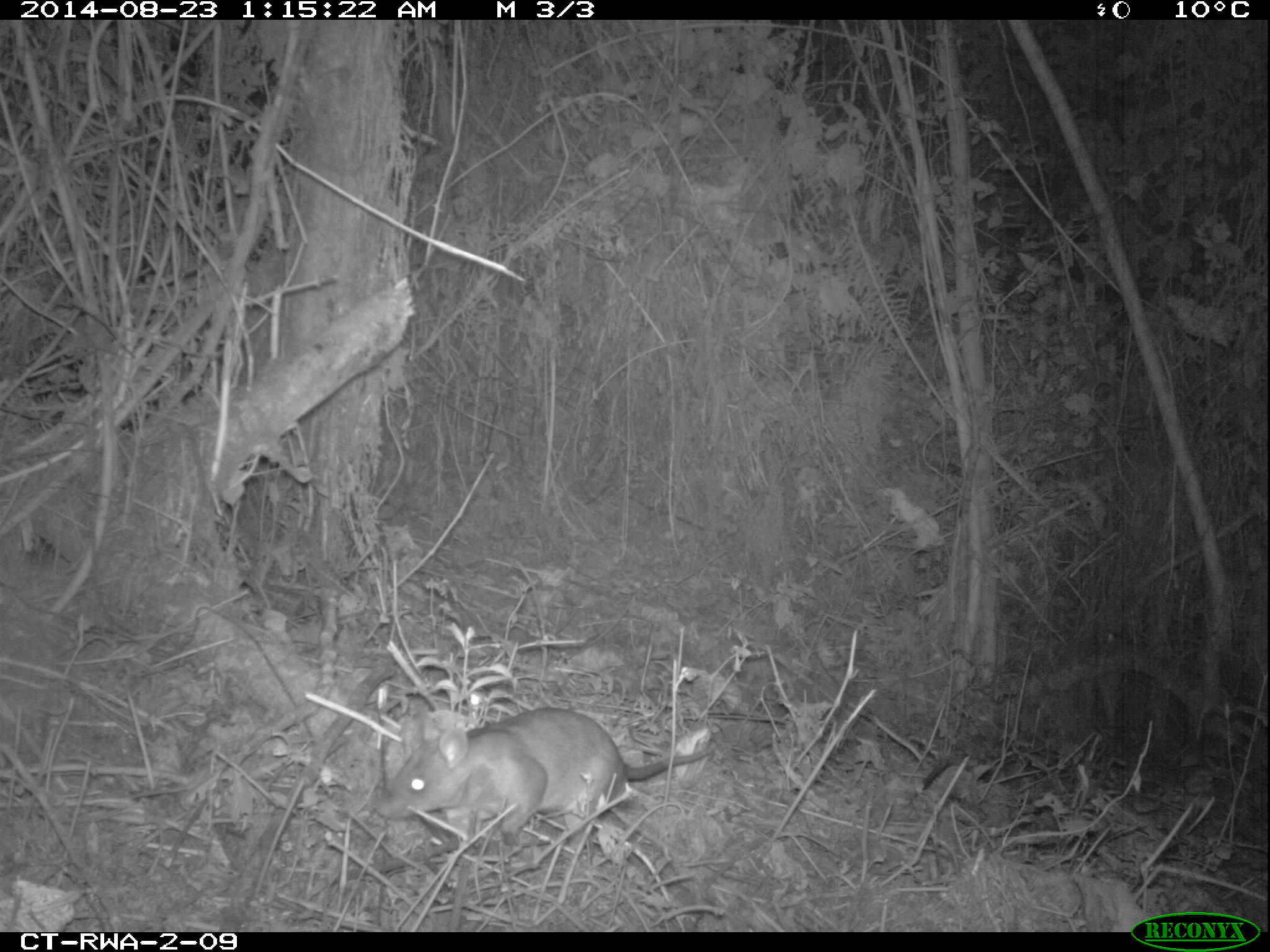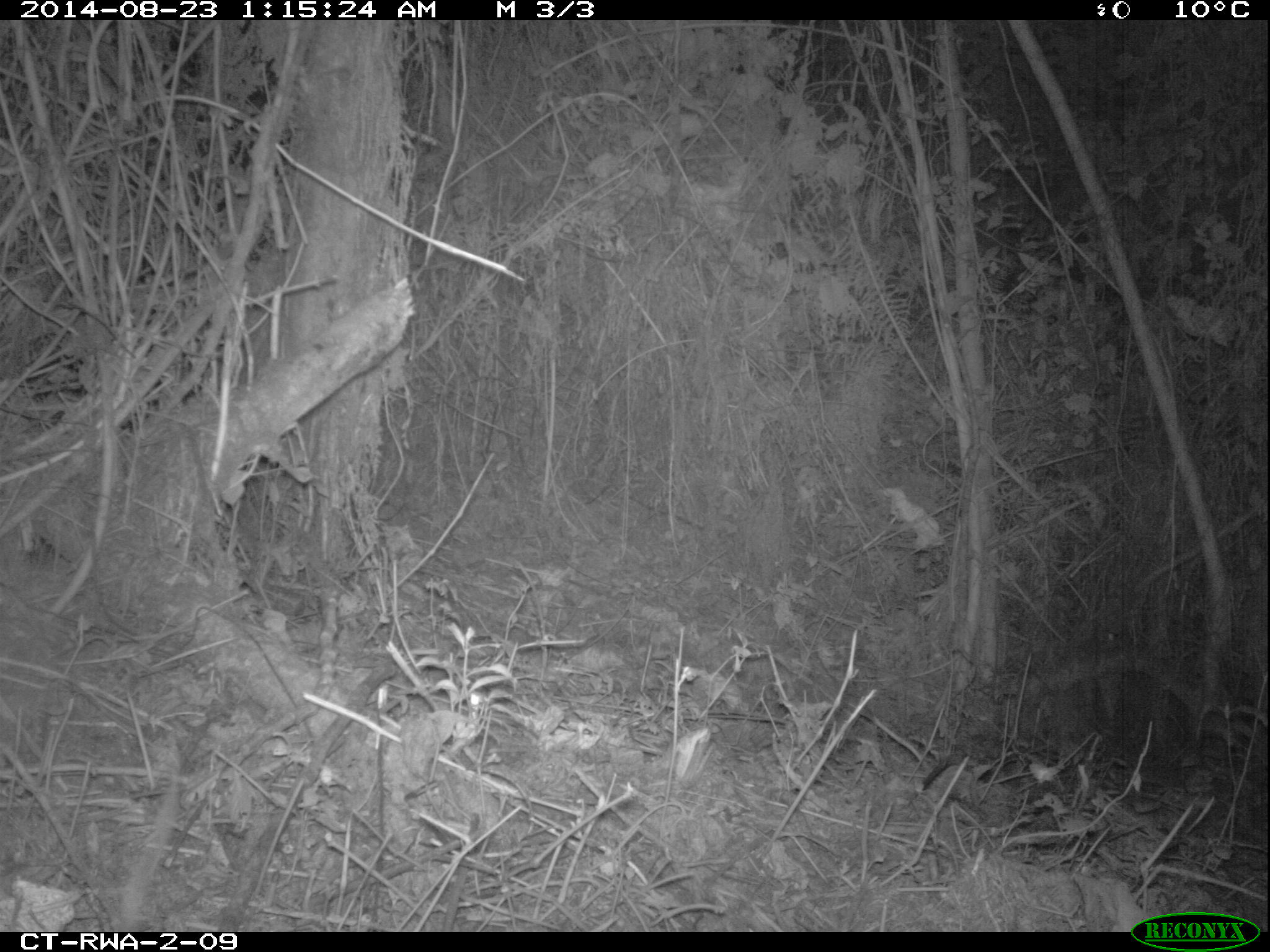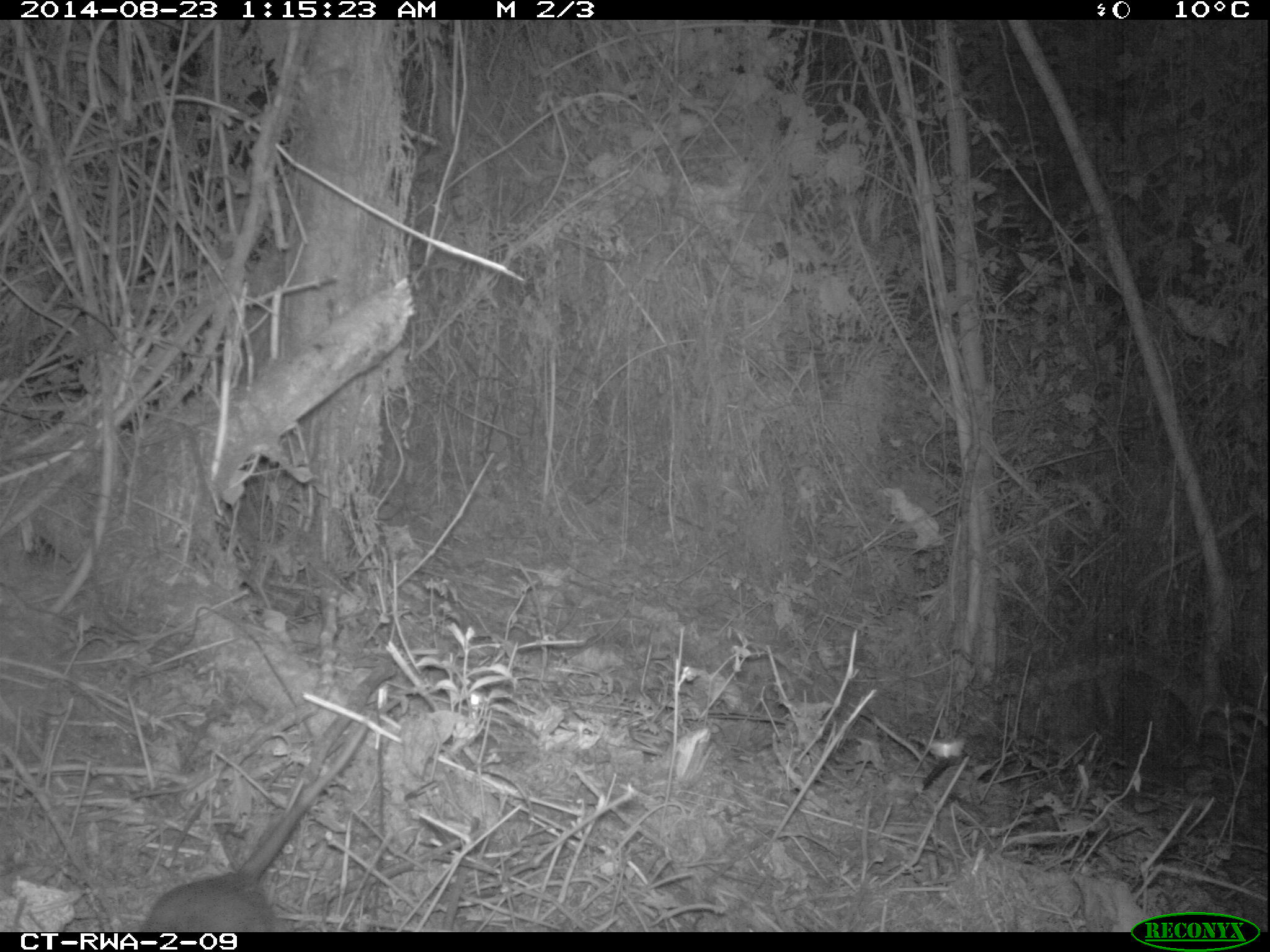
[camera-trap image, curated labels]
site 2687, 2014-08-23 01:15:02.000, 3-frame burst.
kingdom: Animalia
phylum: Chordata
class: Mammalia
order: Rodentia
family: Nesomyidae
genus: Cricetomys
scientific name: Cricetomys gambianus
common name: african giant pouched rat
Cricetomys gambianus (african giant pouched rat), count 1.